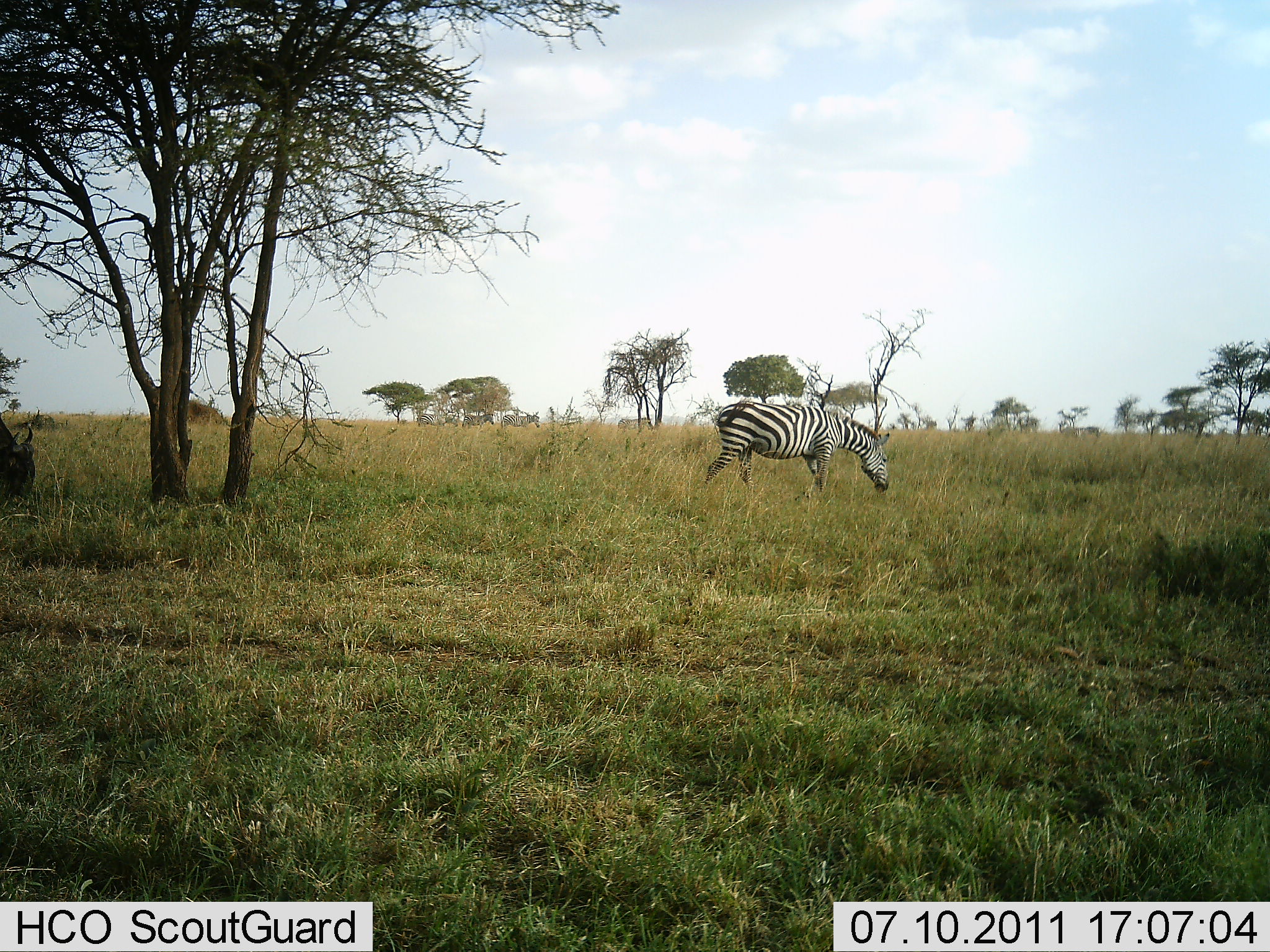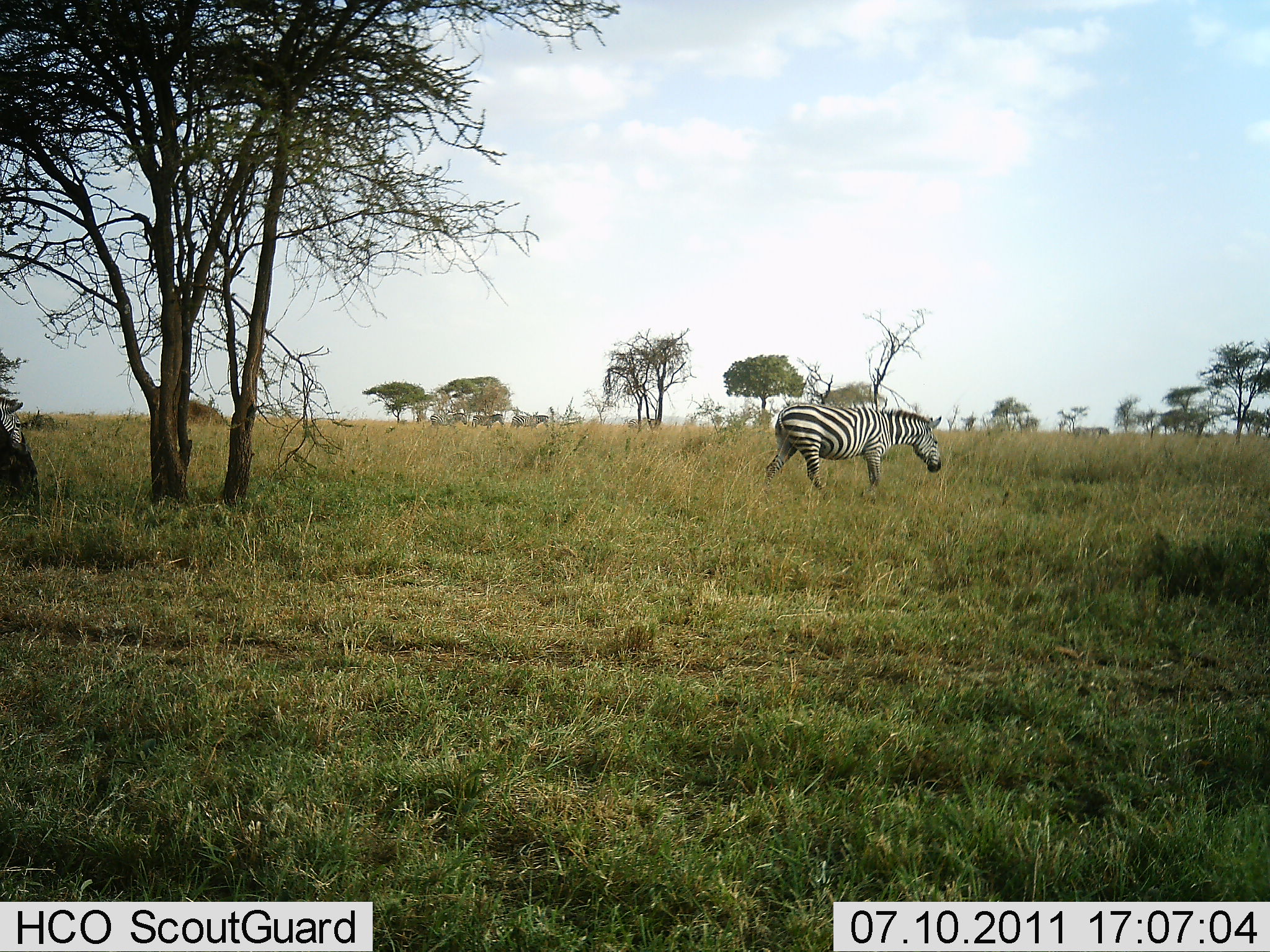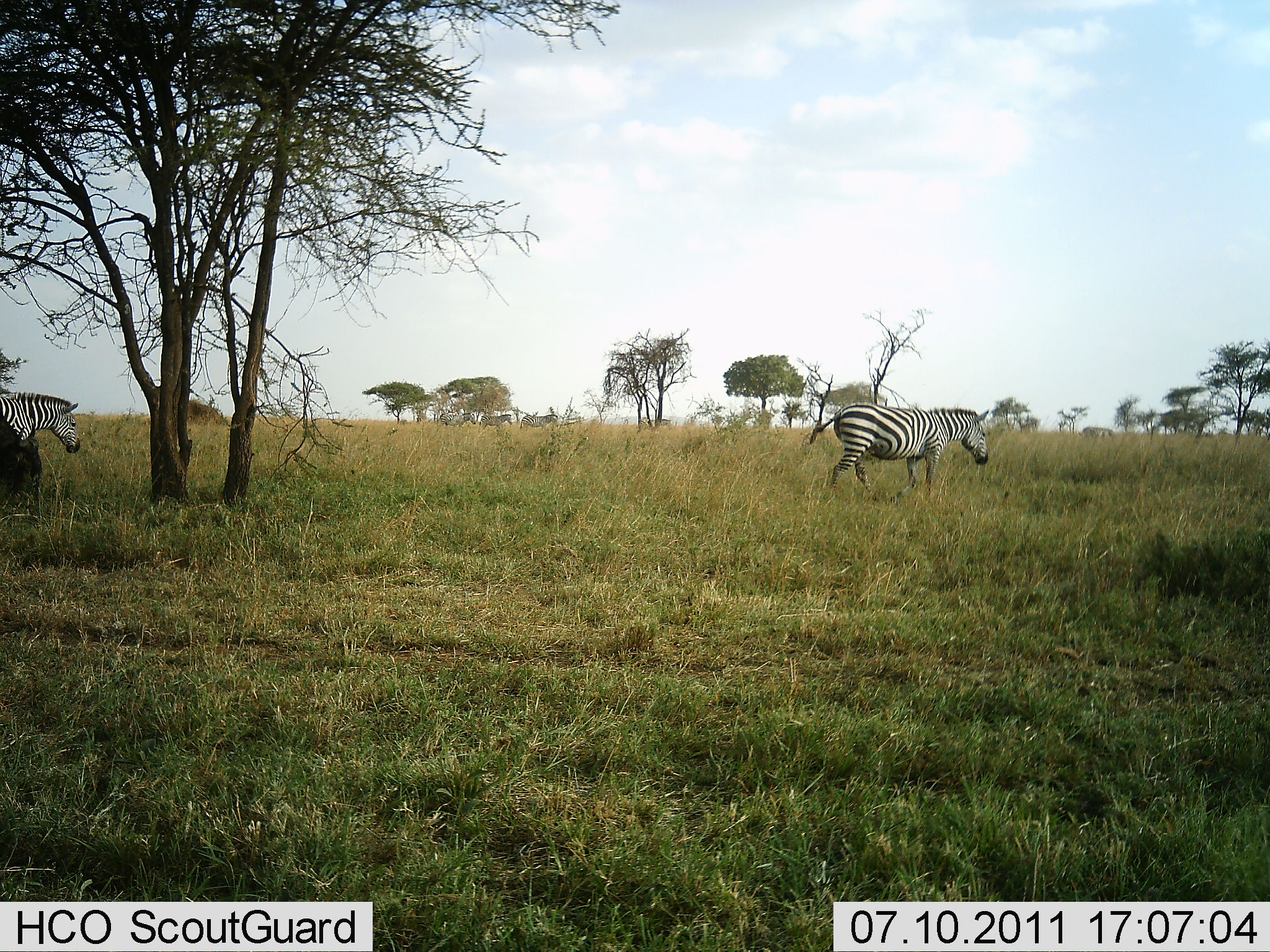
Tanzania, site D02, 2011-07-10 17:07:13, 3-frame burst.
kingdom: Animalia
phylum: Chordata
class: Mammalia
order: Artiodactyla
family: Bovidae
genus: Connochaetes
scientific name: Connochaetes taurinus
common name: blue wildebeest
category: wildebeest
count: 1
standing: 20%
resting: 0%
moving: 40%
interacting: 0%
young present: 0%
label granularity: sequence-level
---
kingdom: Animalia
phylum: Chordata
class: Mammalia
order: Perissodactyla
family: Equidae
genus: Equus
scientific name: Equus quagga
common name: plains zebra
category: zebra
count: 7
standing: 11%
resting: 0%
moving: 74%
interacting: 0%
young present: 0%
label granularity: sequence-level